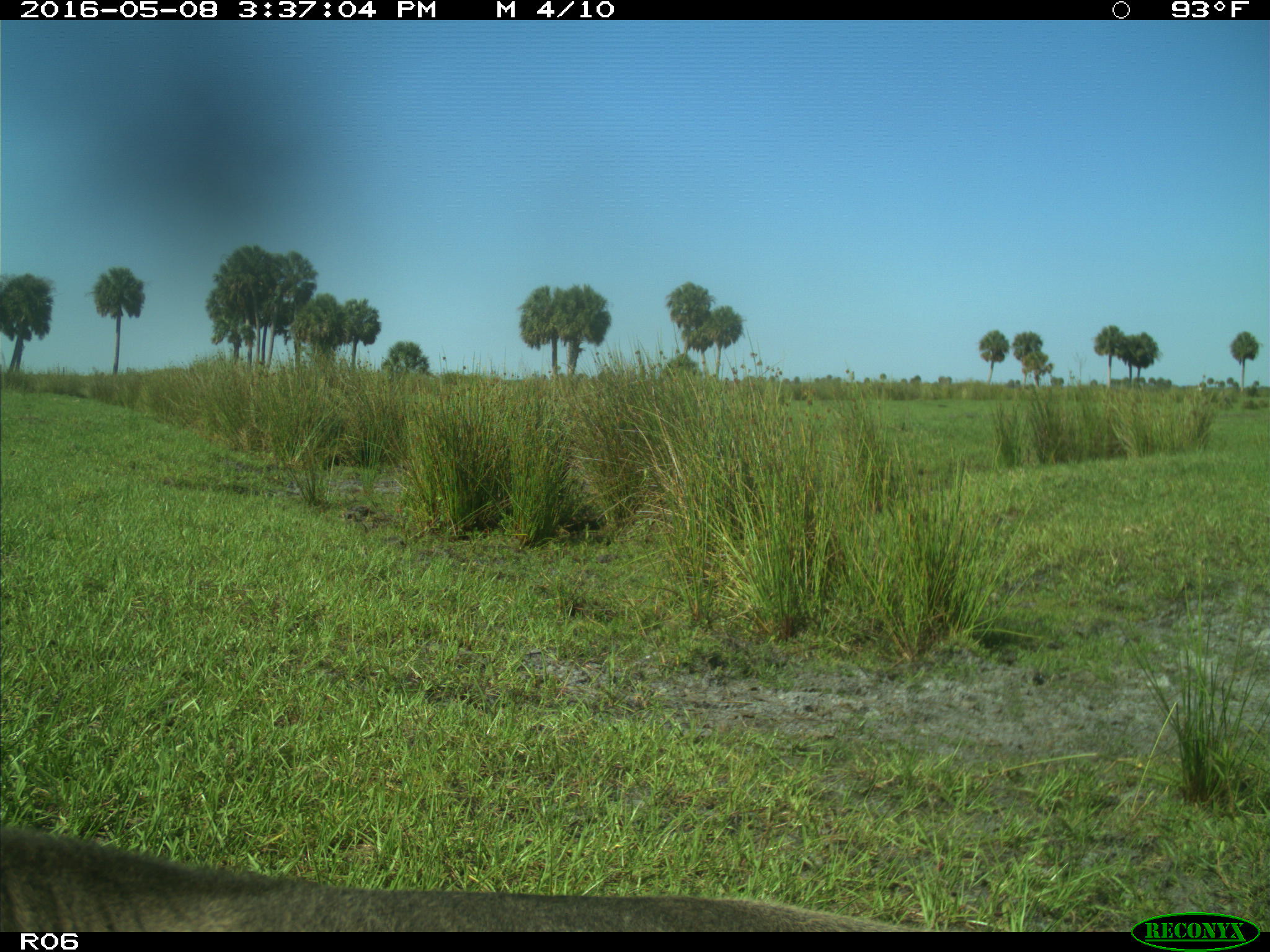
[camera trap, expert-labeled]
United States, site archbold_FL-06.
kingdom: Animalia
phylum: Chordata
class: Mammalia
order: Artiodactyla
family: Bovidae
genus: Bos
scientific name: Bos taurus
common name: domestic cow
Bos taurus (domestic cow).